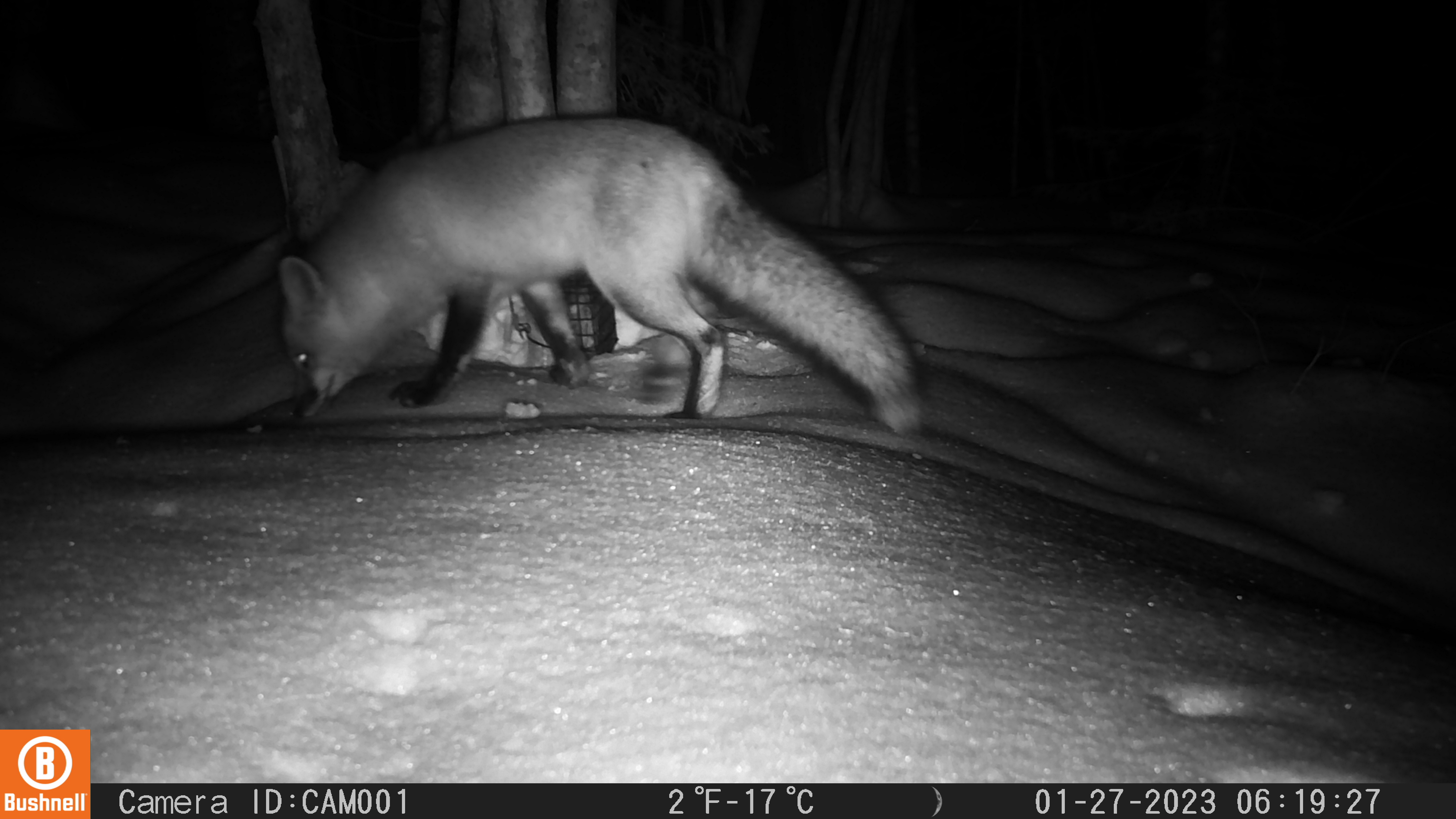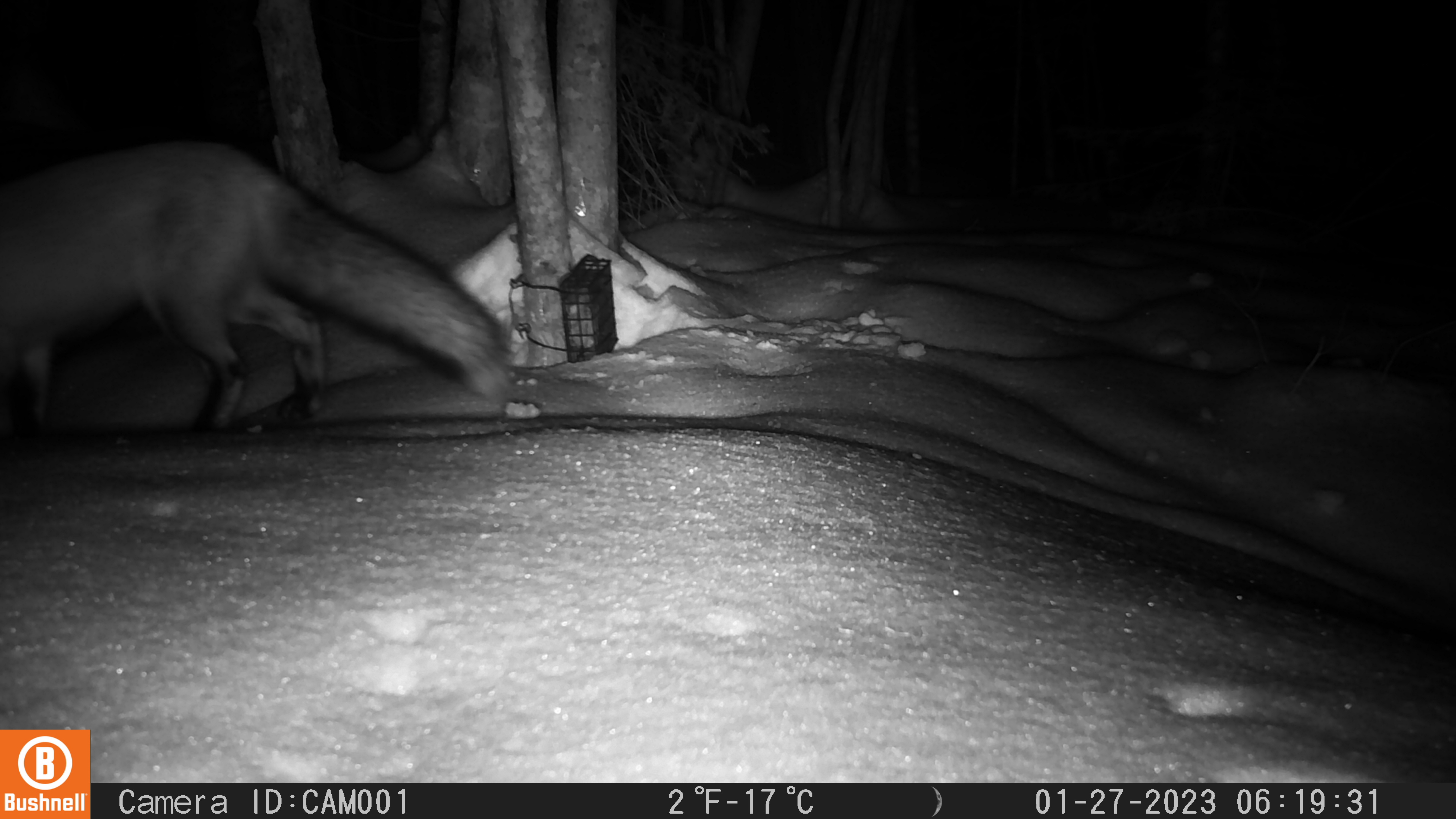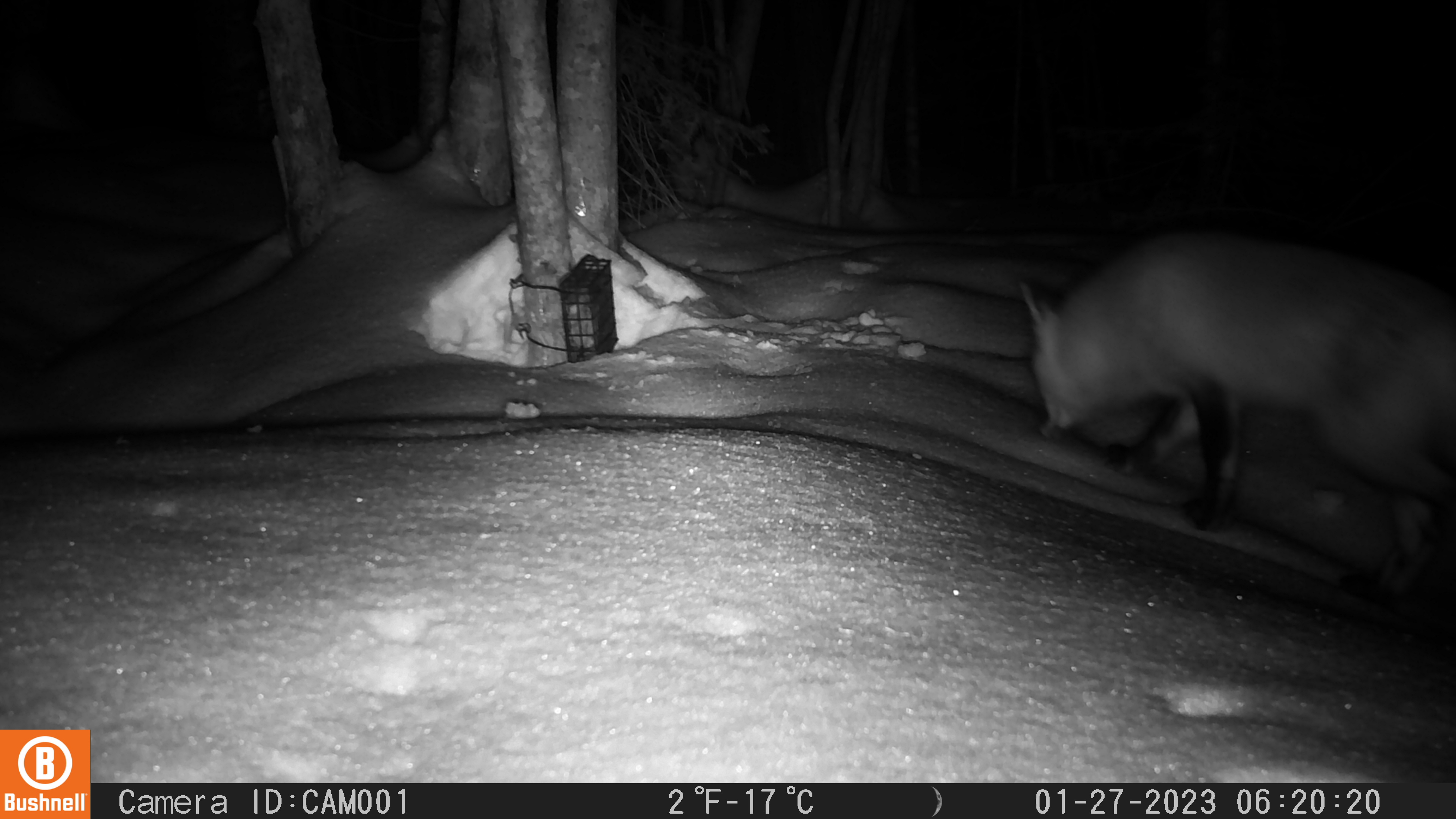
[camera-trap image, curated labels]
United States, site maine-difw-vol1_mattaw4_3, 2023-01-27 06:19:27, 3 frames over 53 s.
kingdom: Animalia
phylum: Chordata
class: Mammalia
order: Carnivora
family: Canidae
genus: Vulpes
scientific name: Vulpes vulpes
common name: red fox